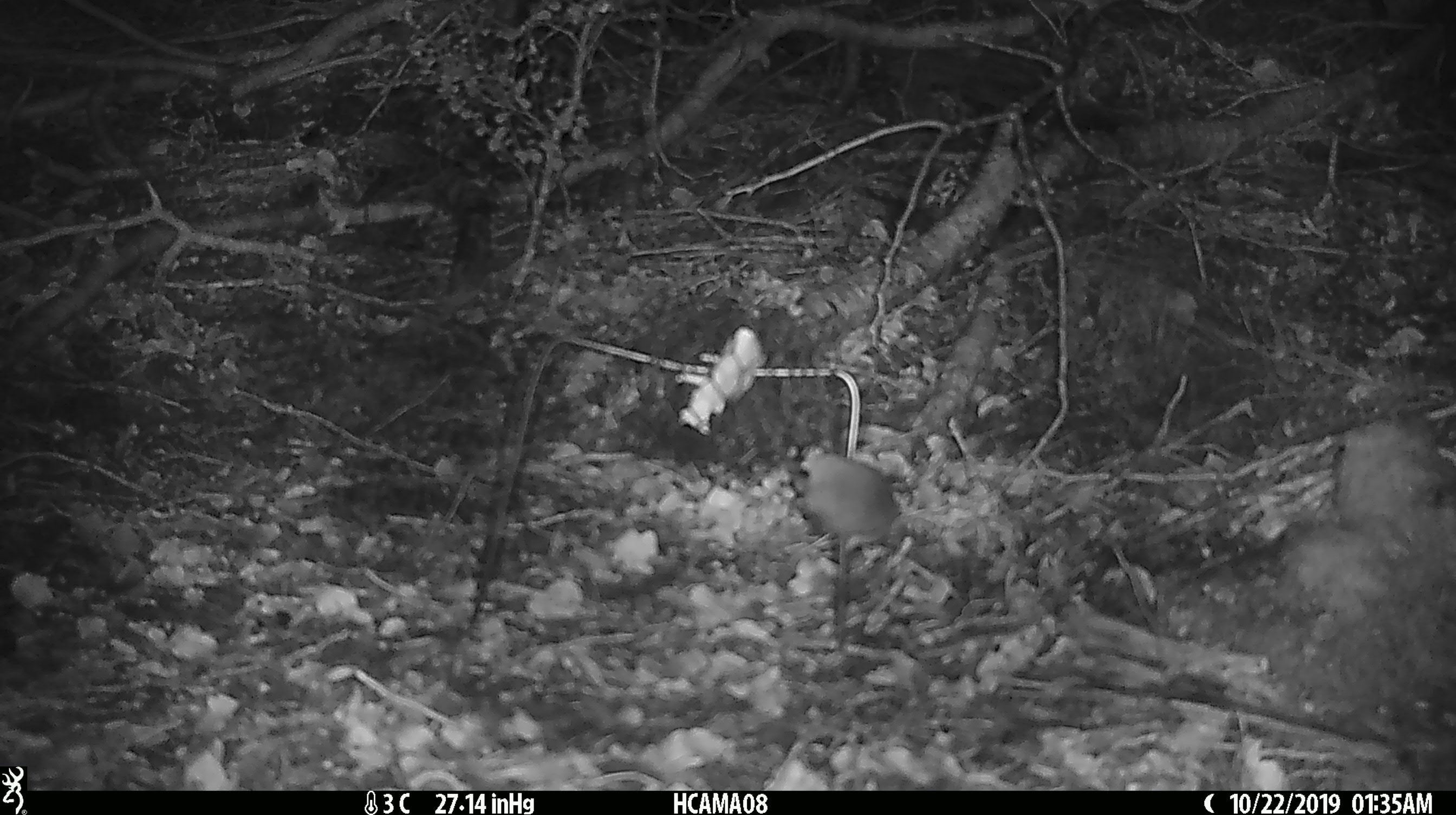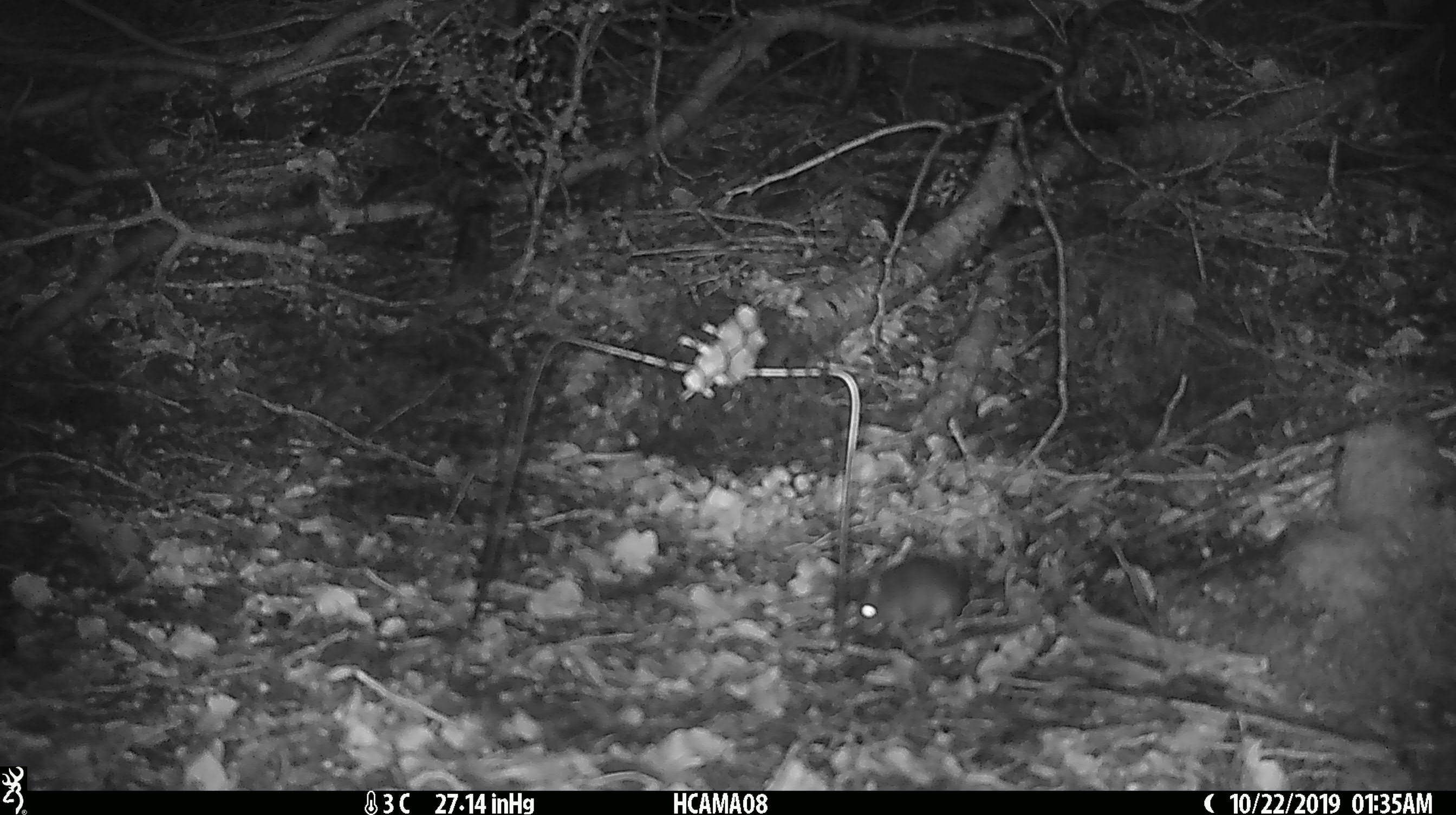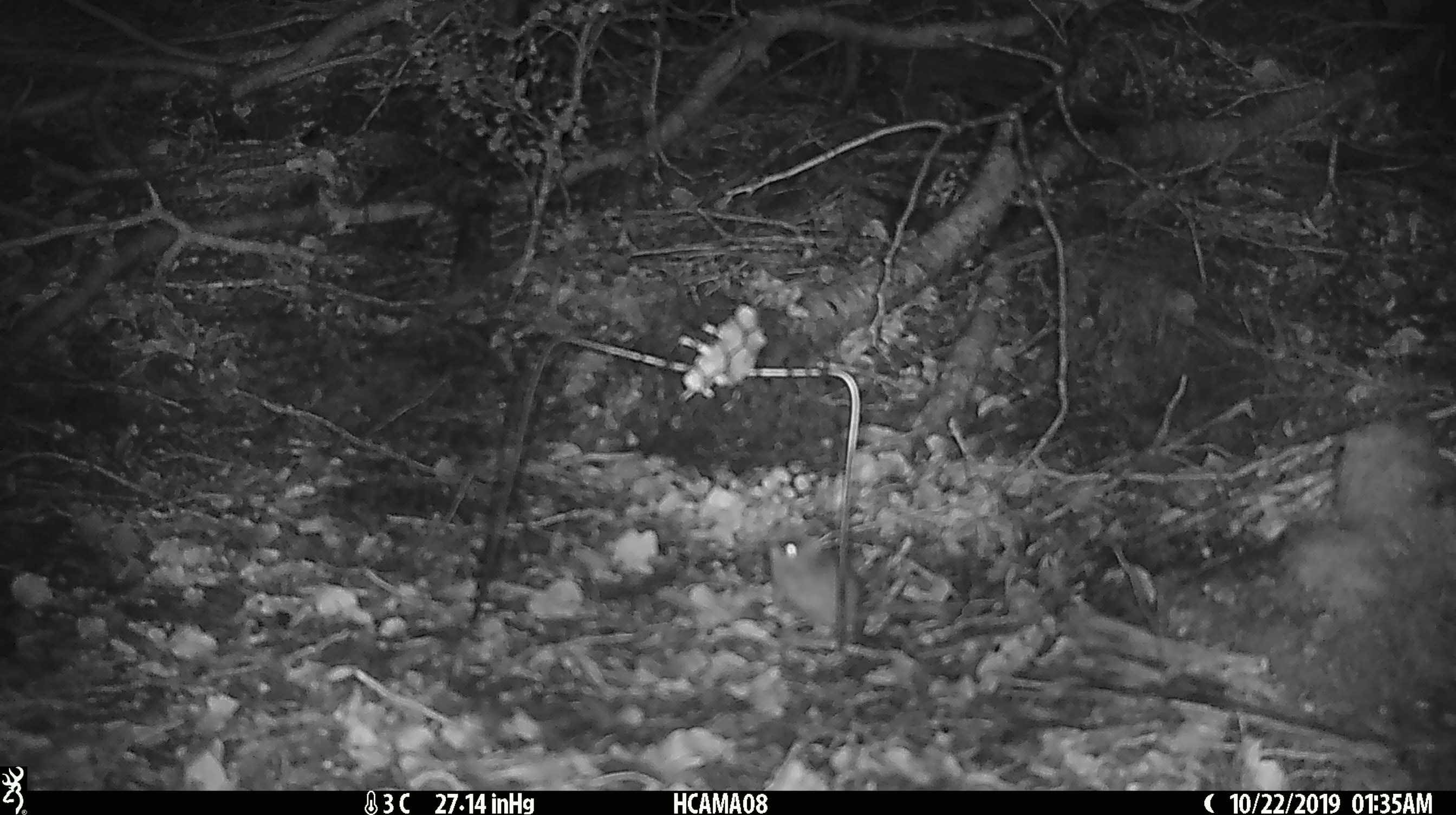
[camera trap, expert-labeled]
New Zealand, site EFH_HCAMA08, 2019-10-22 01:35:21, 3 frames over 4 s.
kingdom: Animalia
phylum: Chordata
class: Mammalia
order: Rodentia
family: Muridae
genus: Mus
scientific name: Mus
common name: mouse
Mouse (Mus).